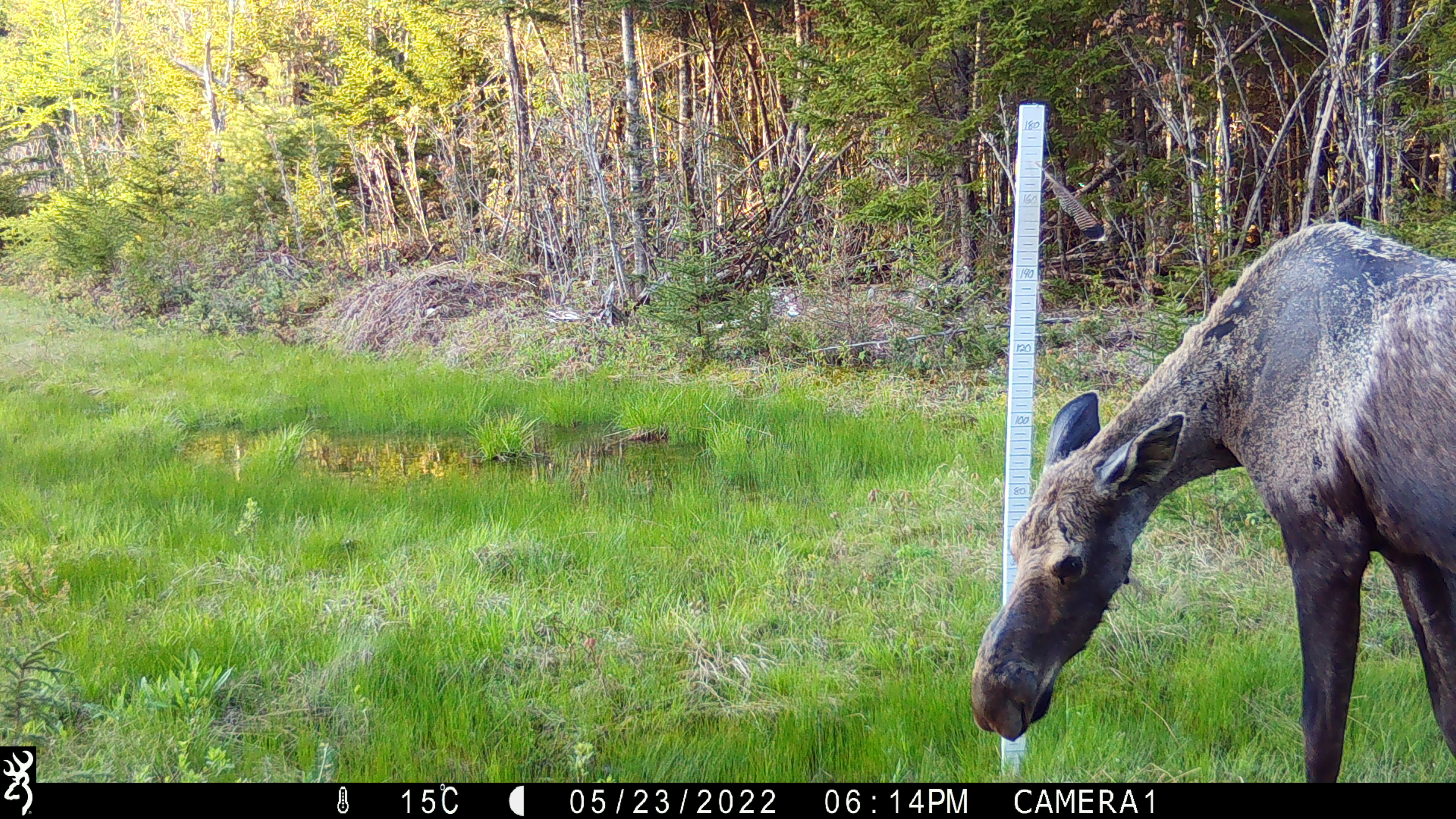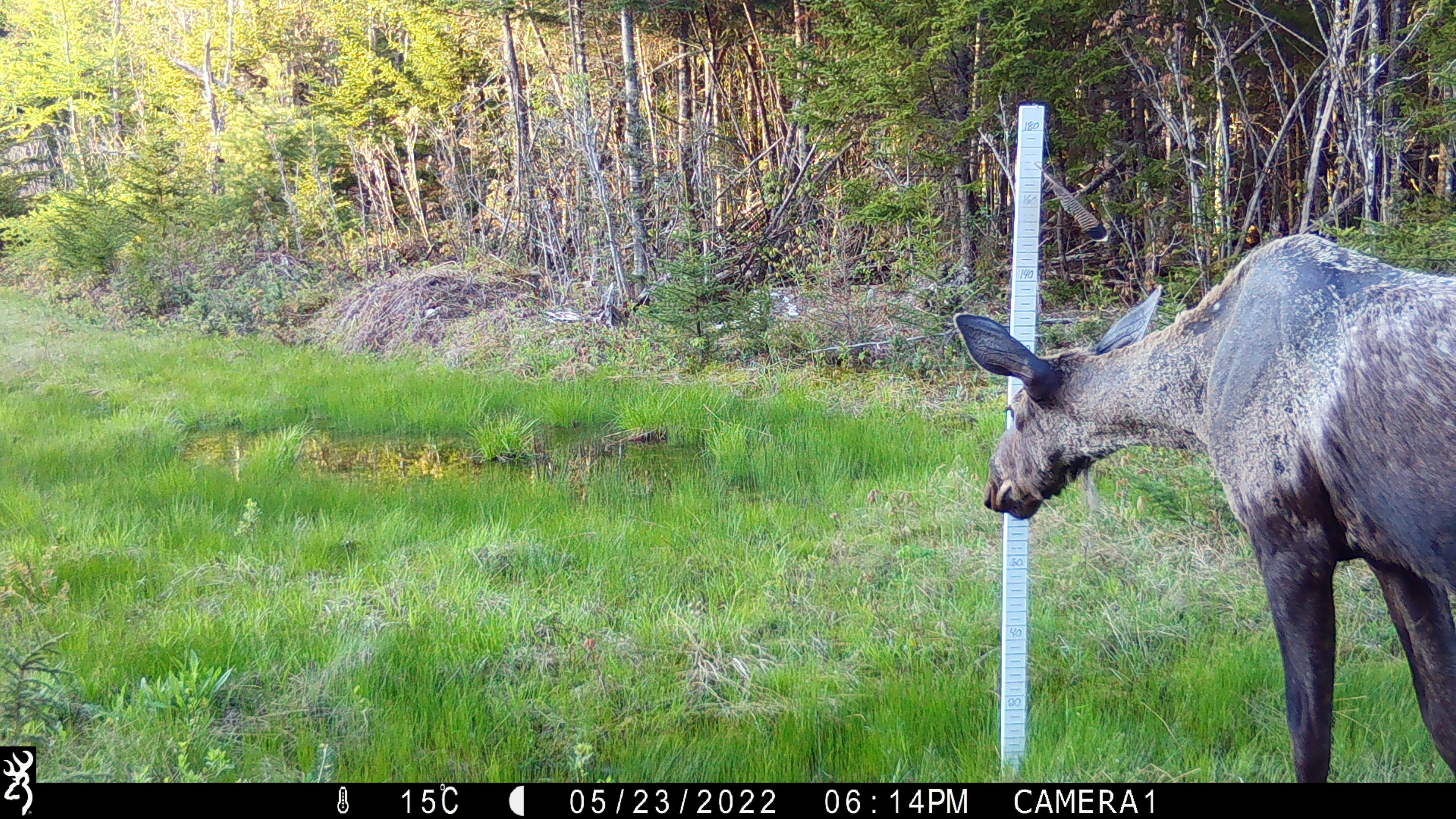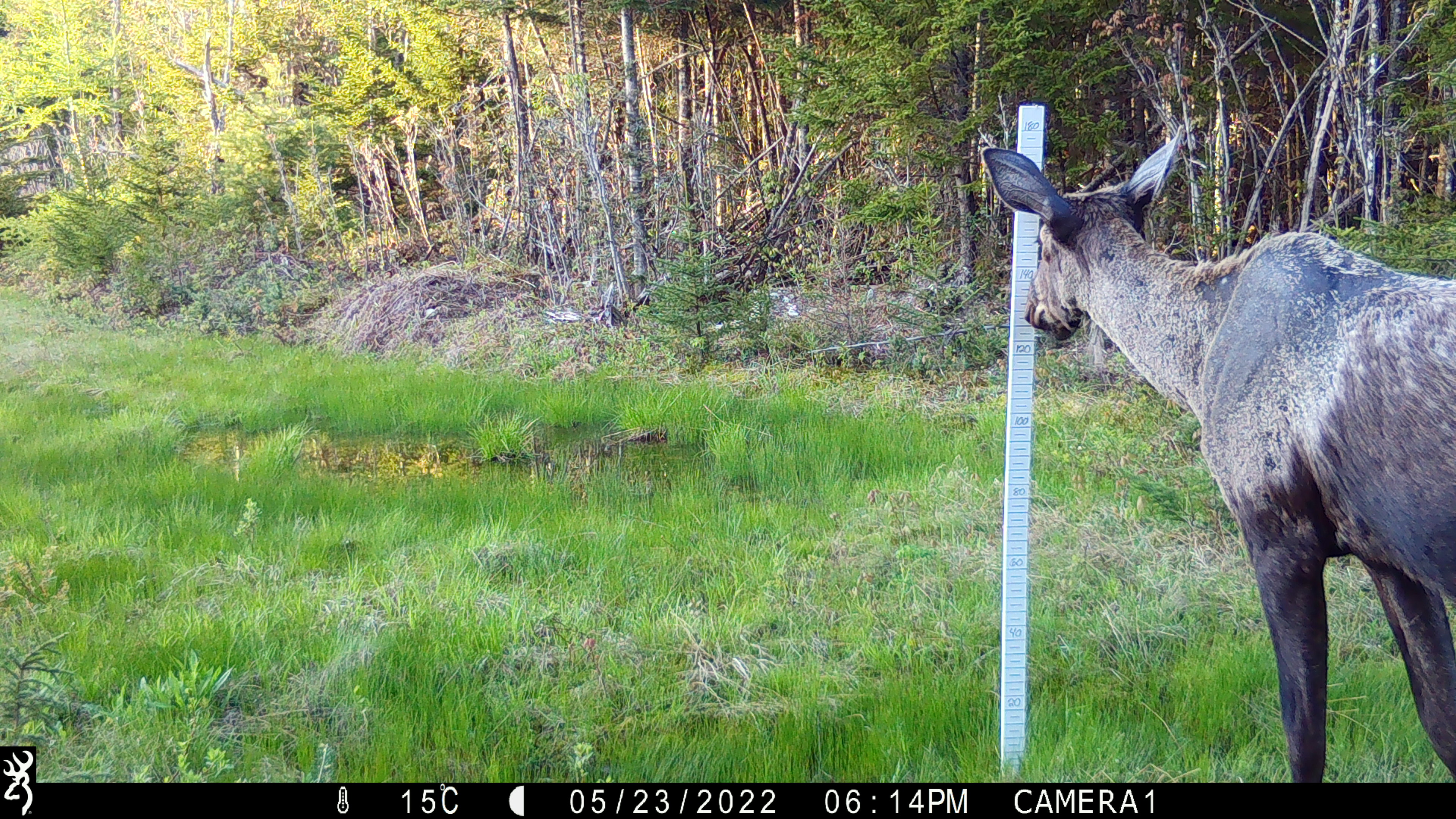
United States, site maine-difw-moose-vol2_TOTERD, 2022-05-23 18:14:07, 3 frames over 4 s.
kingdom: Animalia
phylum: Chordata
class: Mammalia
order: Artiodactyla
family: Cervidae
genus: Alces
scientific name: Alces alces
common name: moose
Moose (Alces alces).